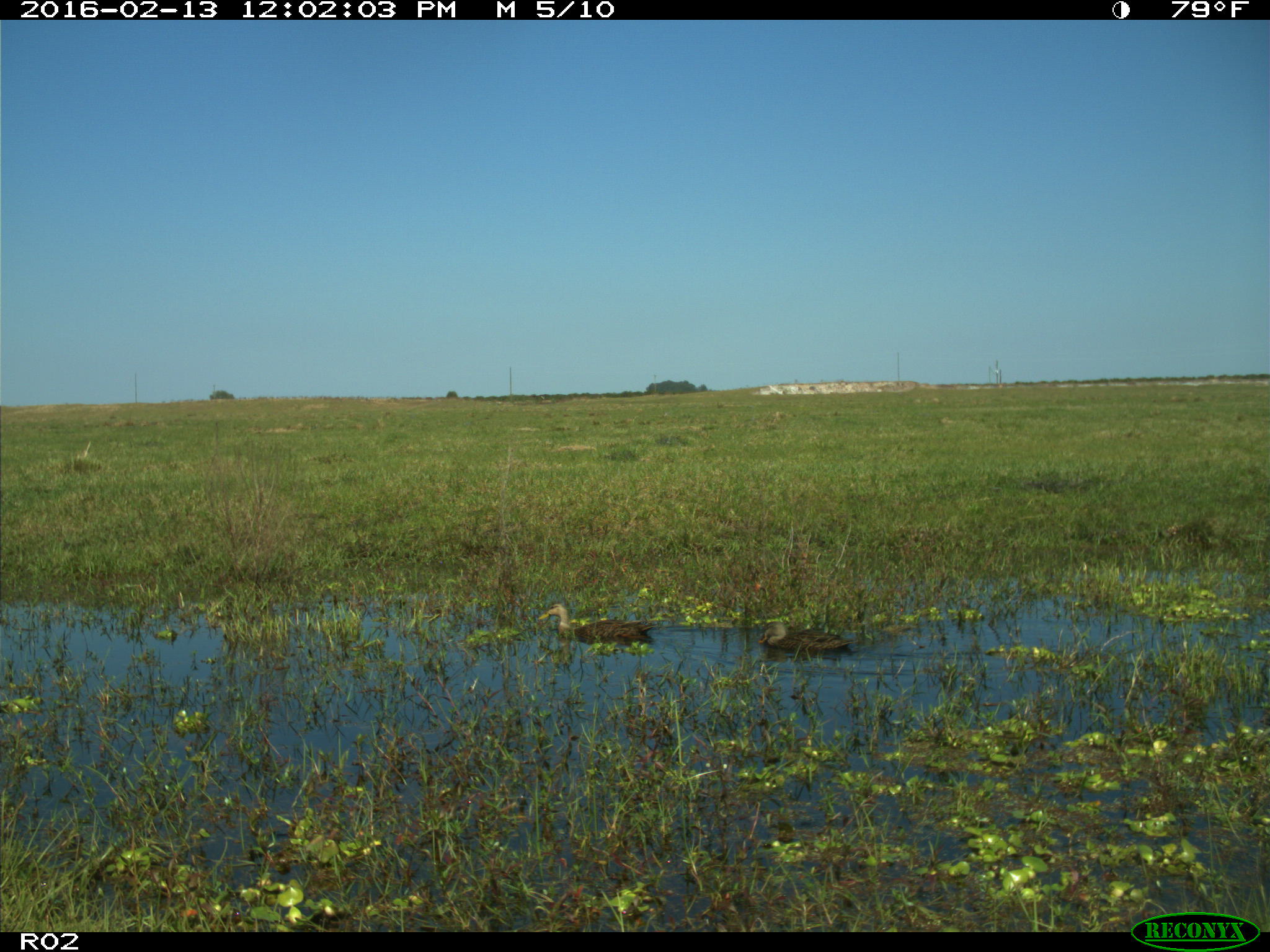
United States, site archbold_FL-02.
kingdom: Animalia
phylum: Chordata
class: Aves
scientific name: Aves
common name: birds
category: unidentified bird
Unidentified bird (birds) (Aves).